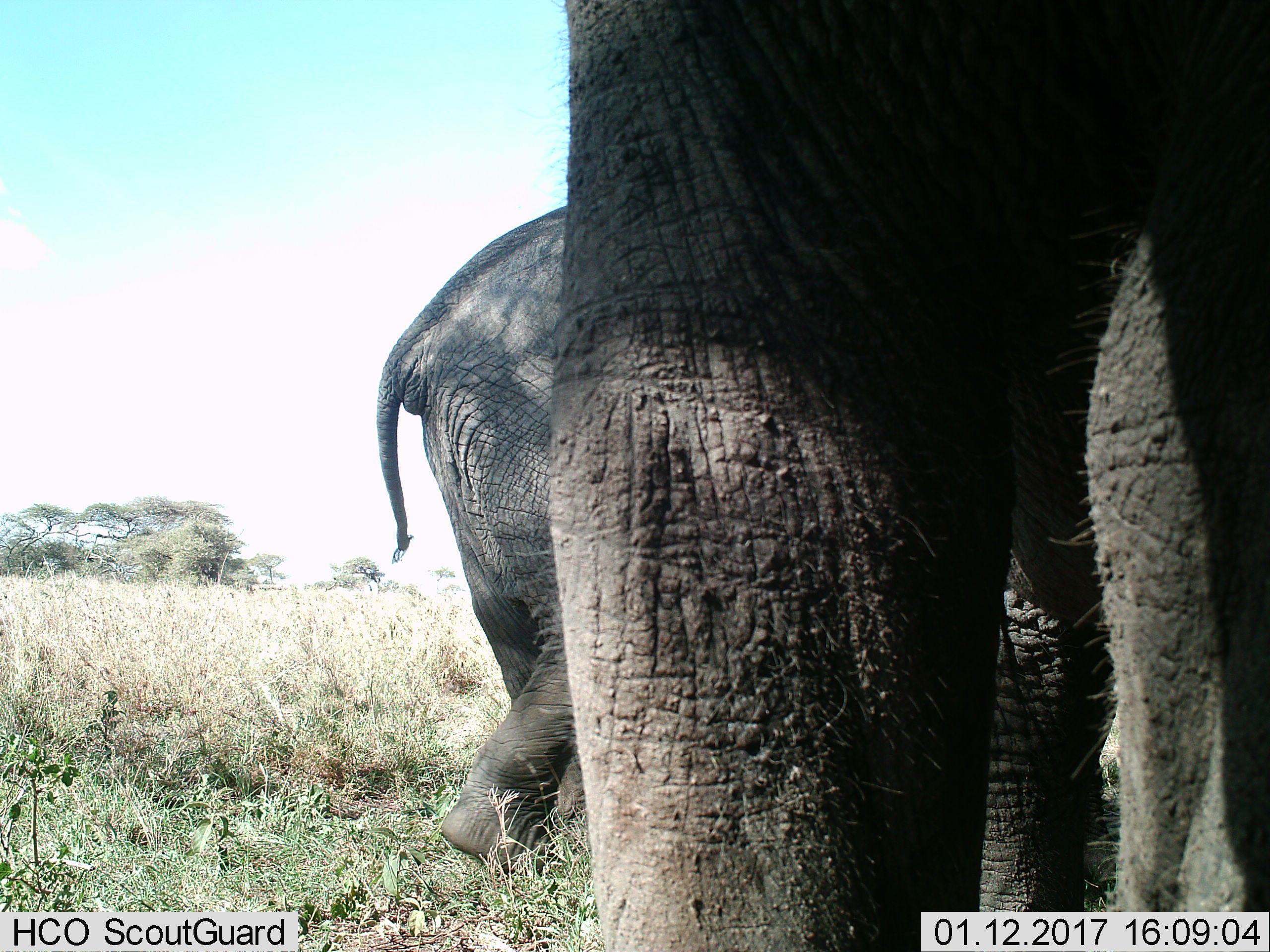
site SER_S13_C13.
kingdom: Animalia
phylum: Chordata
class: Mammalia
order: Proboscidea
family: Elephantidae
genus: Loxodonta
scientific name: Loxodonta africana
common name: african bush elephant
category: elephant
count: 2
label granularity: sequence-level